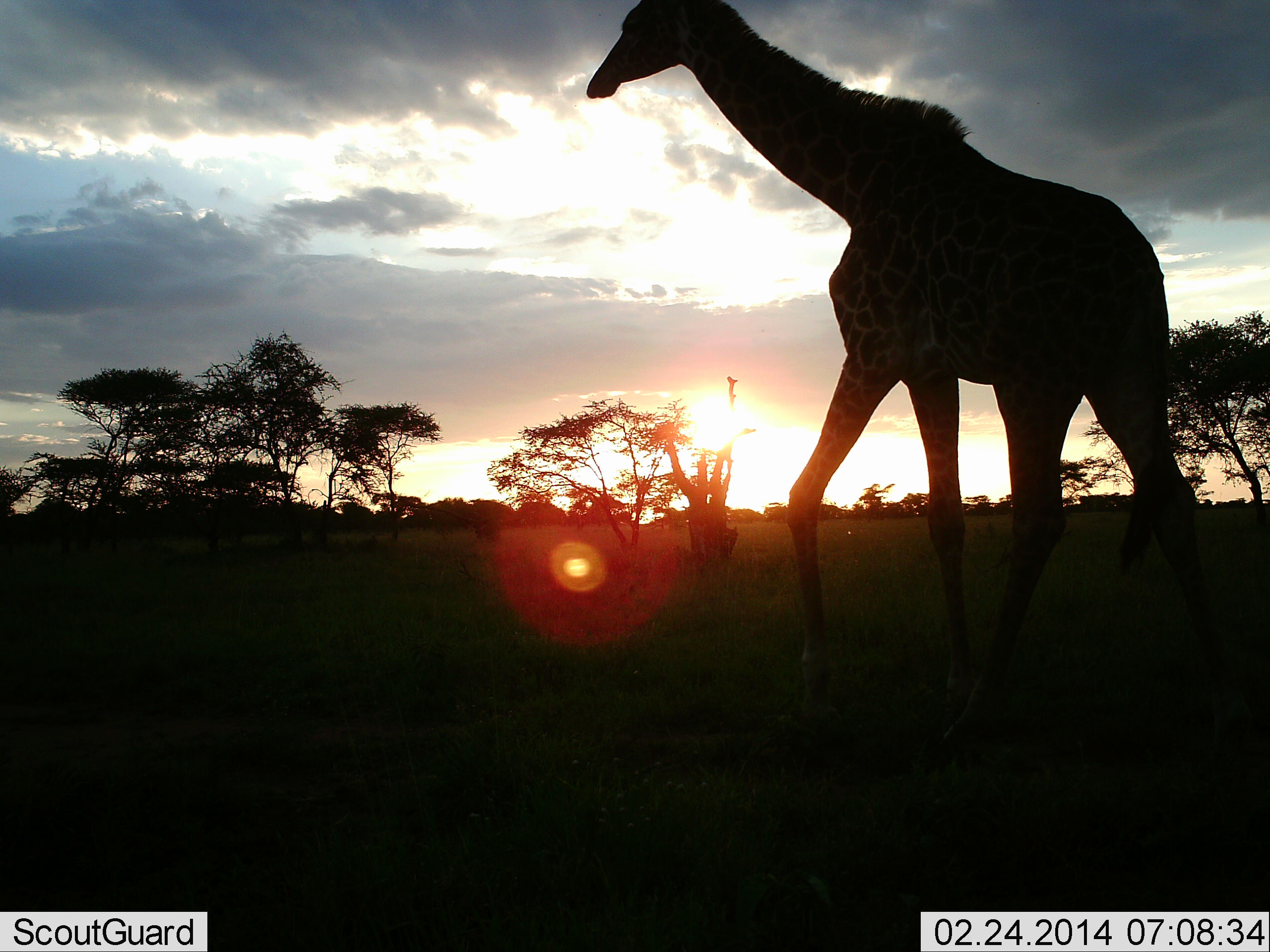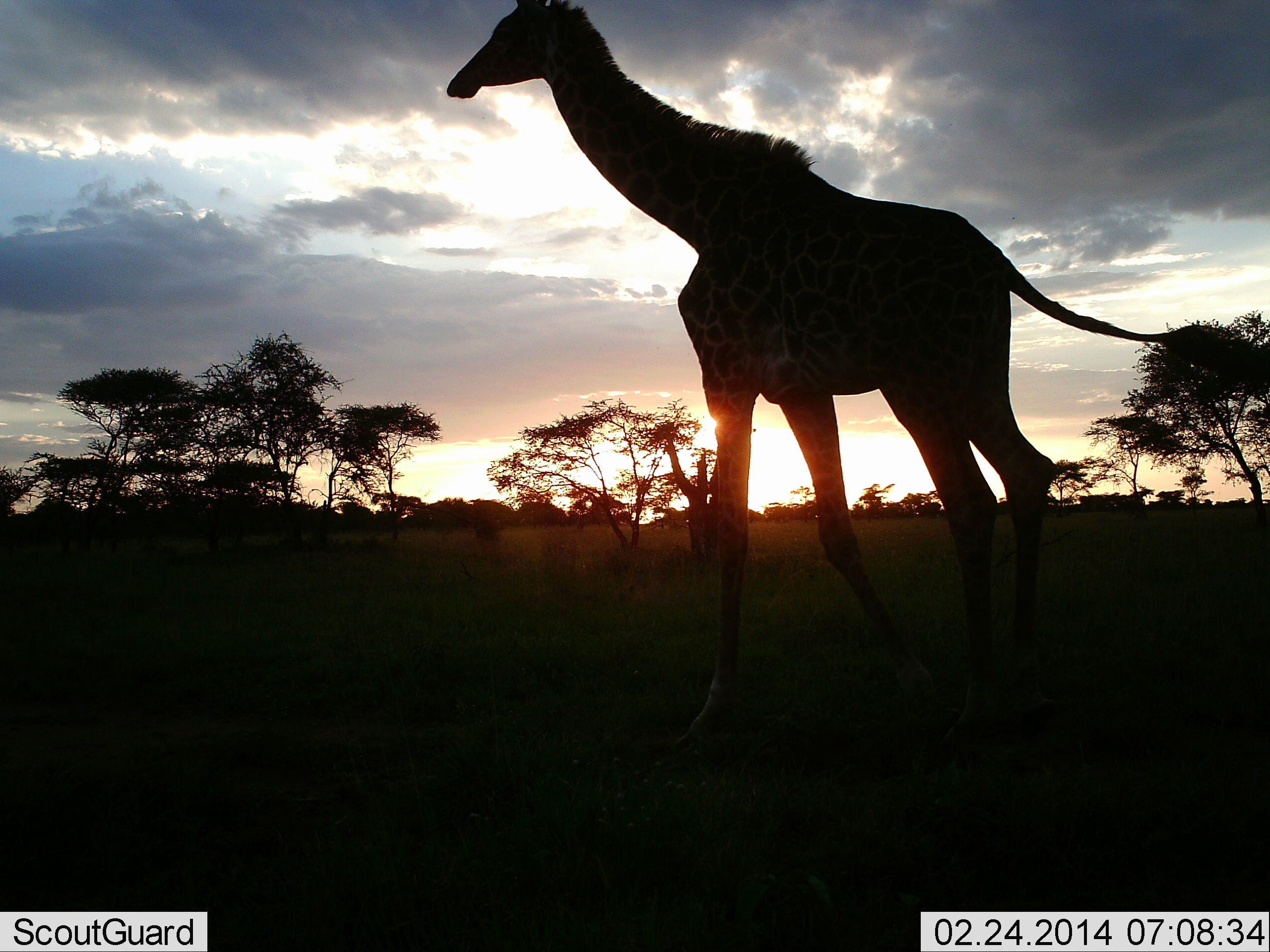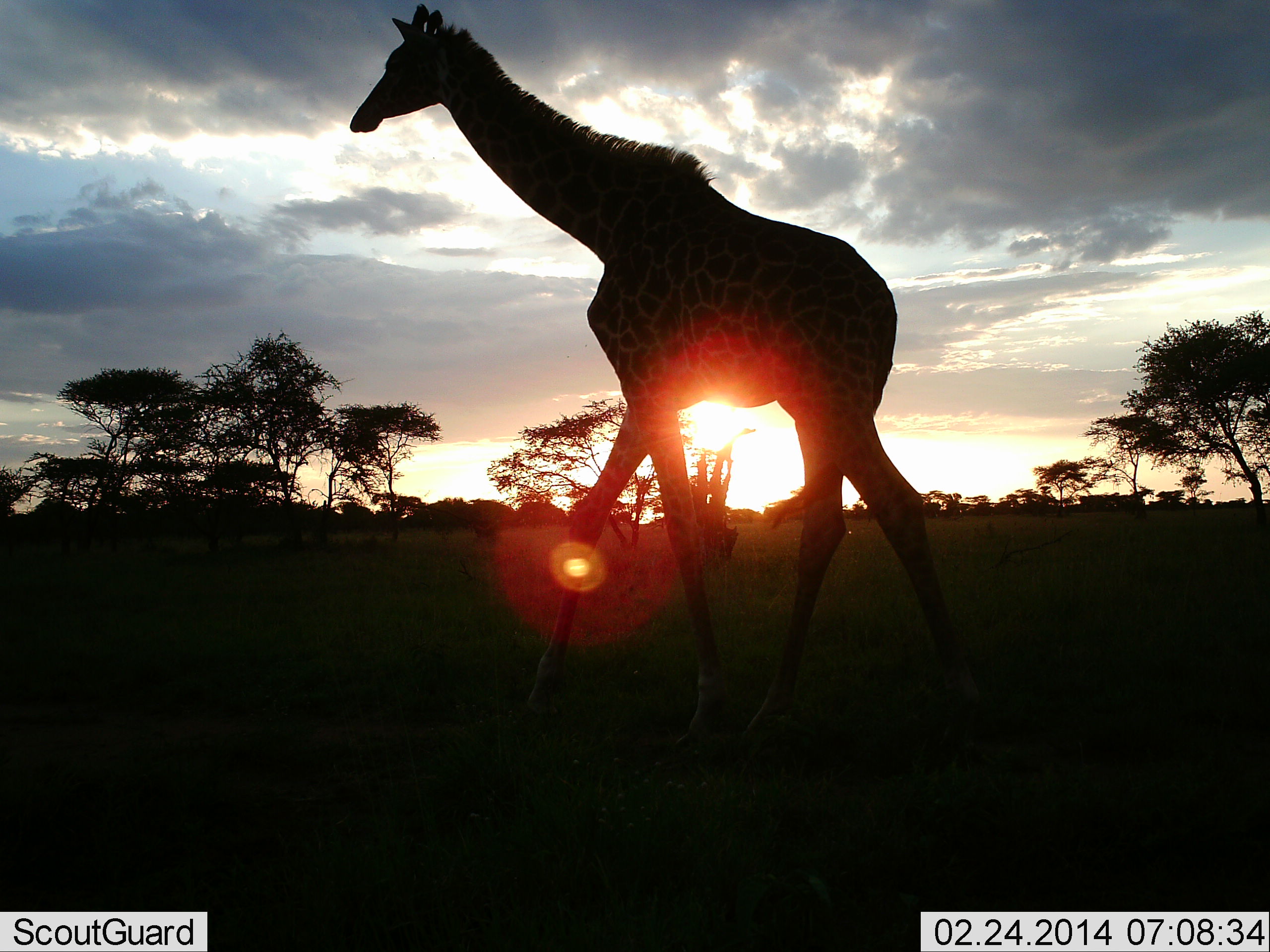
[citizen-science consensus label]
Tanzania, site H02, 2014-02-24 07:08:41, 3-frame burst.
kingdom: Animalia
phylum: Chordata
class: Mammalia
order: Artiodactyla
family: Giraffidae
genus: Giraffa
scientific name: Giraffa camelopardalis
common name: giraffe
Giraffe (Giraffa camelopardalis), count 1. Behavior (volunteer vote fractions): standing 10%, resting 0%, moving 90%, interacting 0%. Young present (vote fraction): 0%. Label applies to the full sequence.